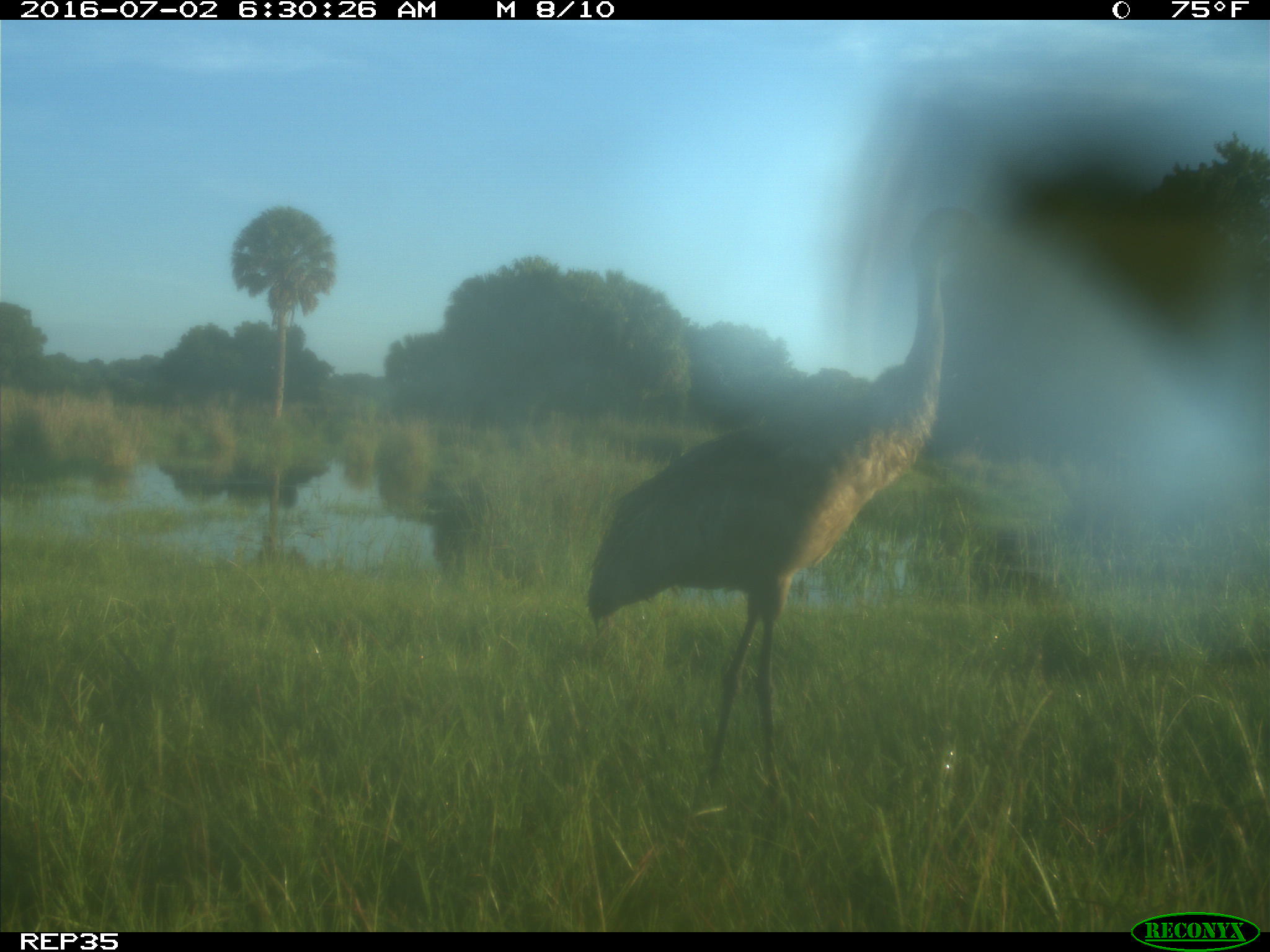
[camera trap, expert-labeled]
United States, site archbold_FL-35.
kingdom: Animalia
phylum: Chordata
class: Aves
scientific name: Aves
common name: birds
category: unidentified bird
Unidentified bird (birds) (Aves).